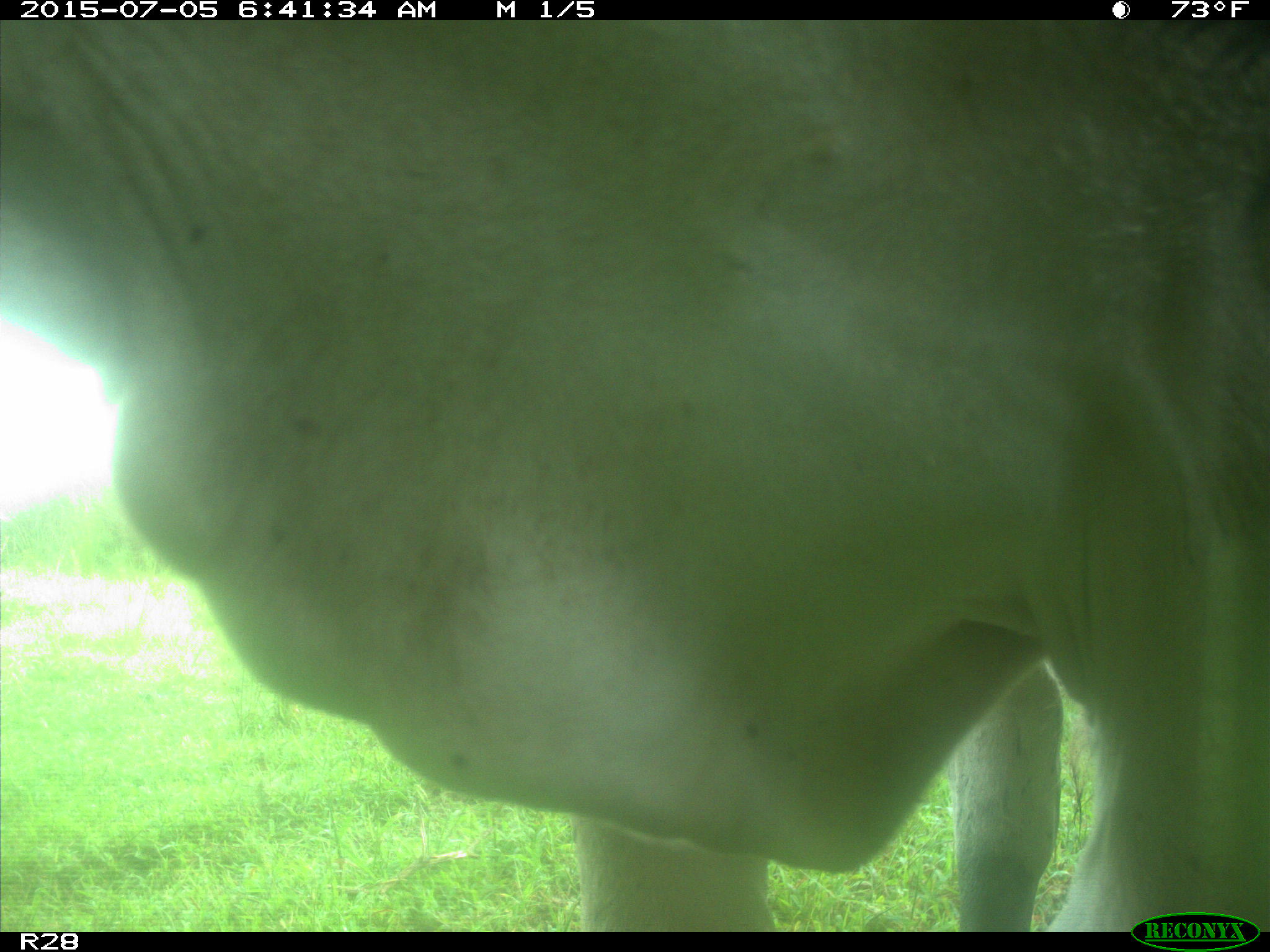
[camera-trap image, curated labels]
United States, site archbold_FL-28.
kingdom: Animalia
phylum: Chordata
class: Mammalia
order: Artiodactyla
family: Bovidae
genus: Bos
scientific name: Bos taurus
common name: domestic cow